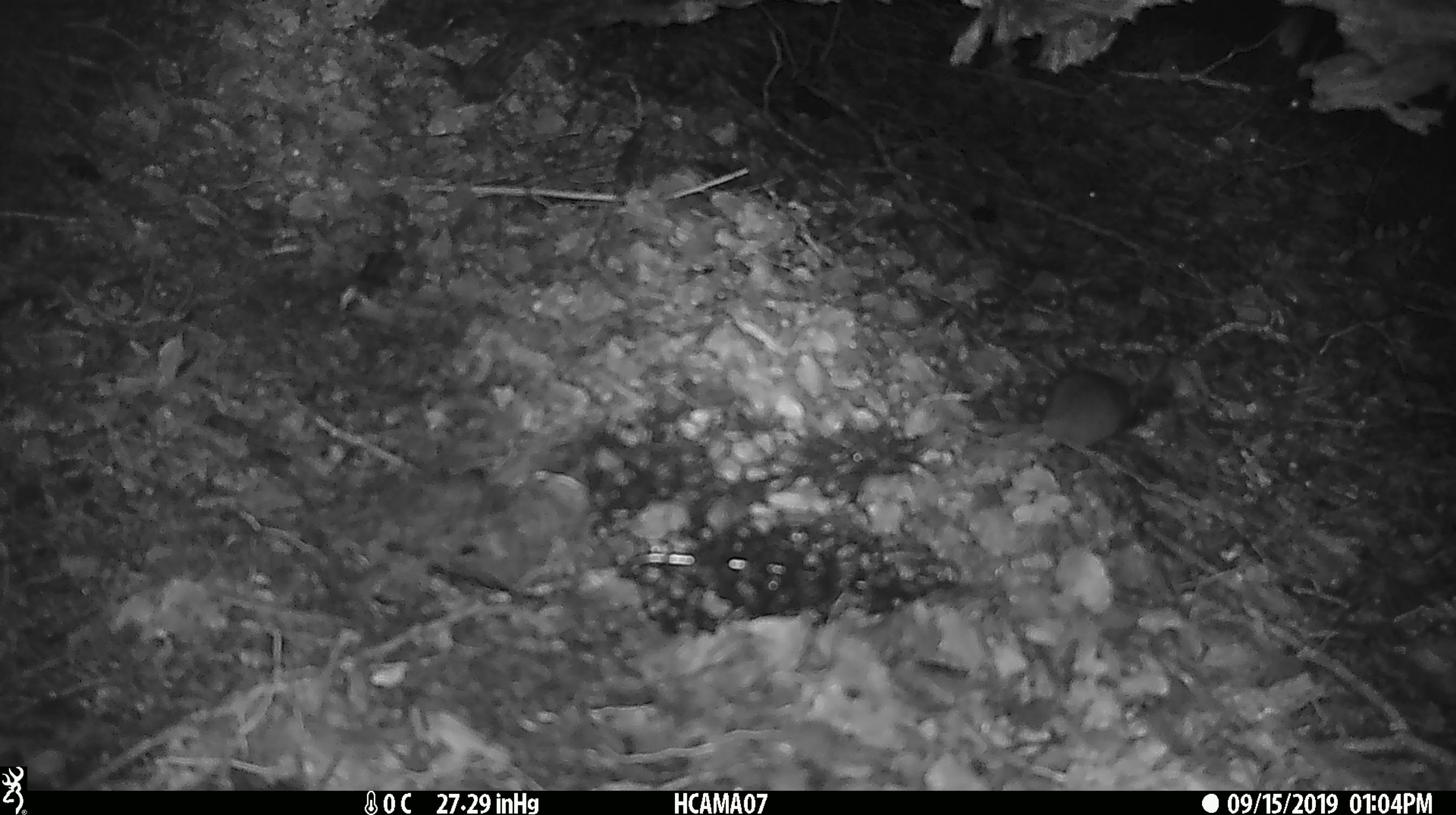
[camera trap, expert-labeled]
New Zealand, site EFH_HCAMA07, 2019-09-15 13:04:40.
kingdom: Animalia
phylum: Chordata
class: Mammalia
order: Rodentia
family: Muridae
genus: Mus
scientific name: Mus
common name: mouse